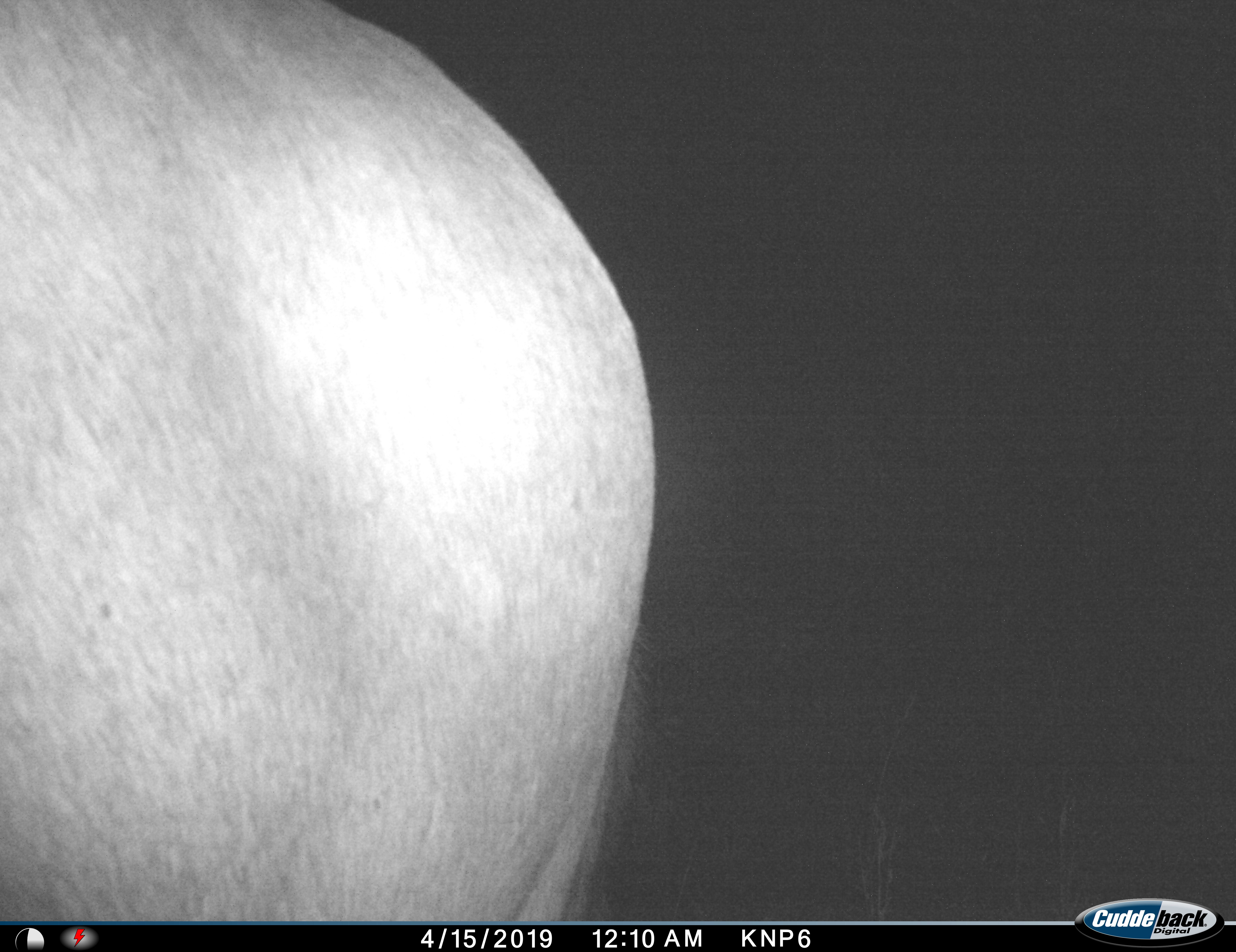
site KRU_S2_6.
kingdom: Animalia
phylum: Chordata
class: Mammalia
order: Proboscidea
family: Elephantidae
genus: Loxodonta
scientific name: Loxodonta africana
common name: african bush elephant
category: elephant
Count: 1.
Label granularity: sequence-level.